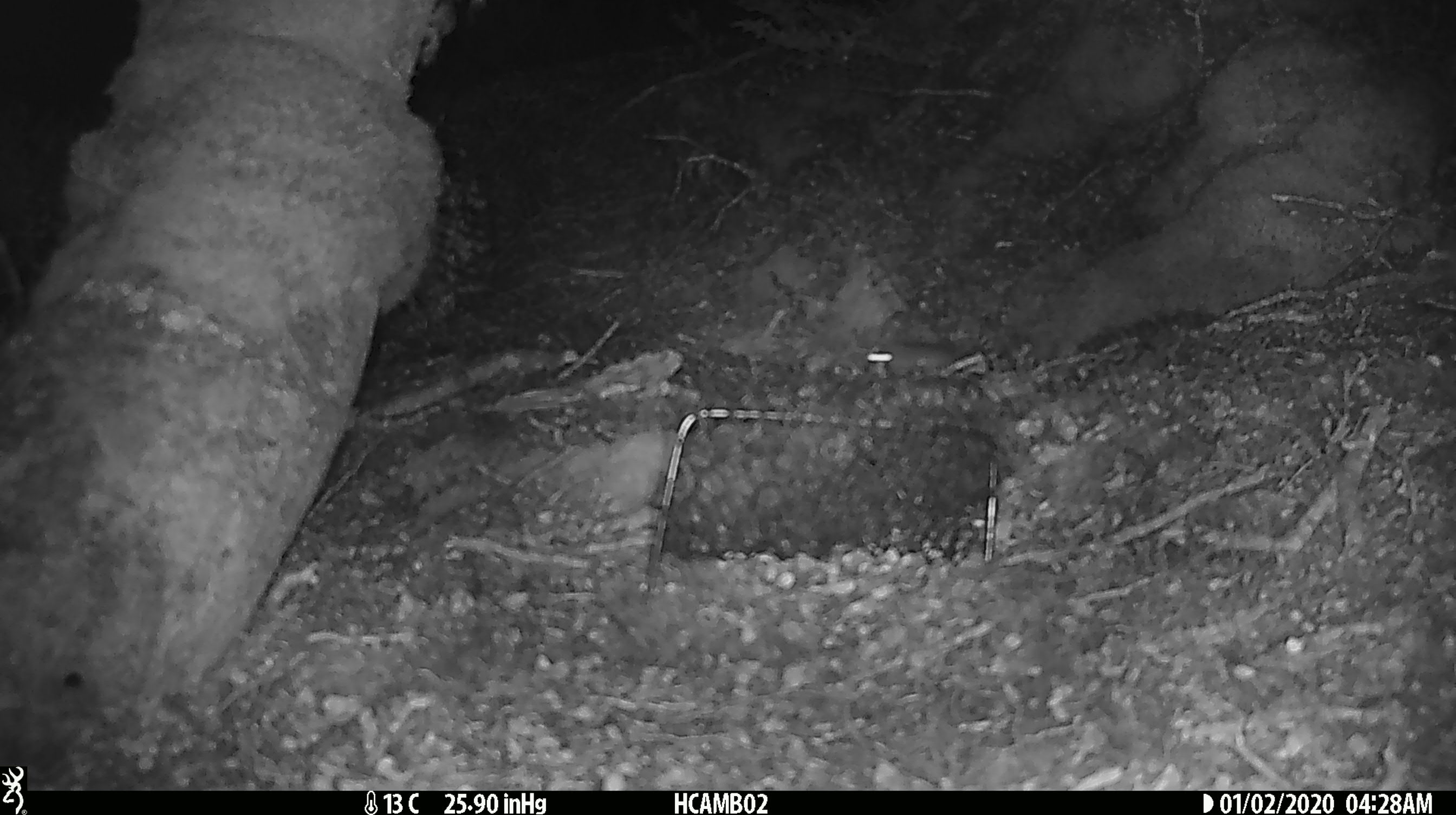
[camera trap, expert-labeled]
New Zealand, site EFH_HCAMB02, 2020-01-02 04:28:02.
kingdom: Animalia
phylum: Chordata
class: Mammalia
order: Rodentia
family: Muridae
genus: Mus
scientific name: Mus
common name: mouse